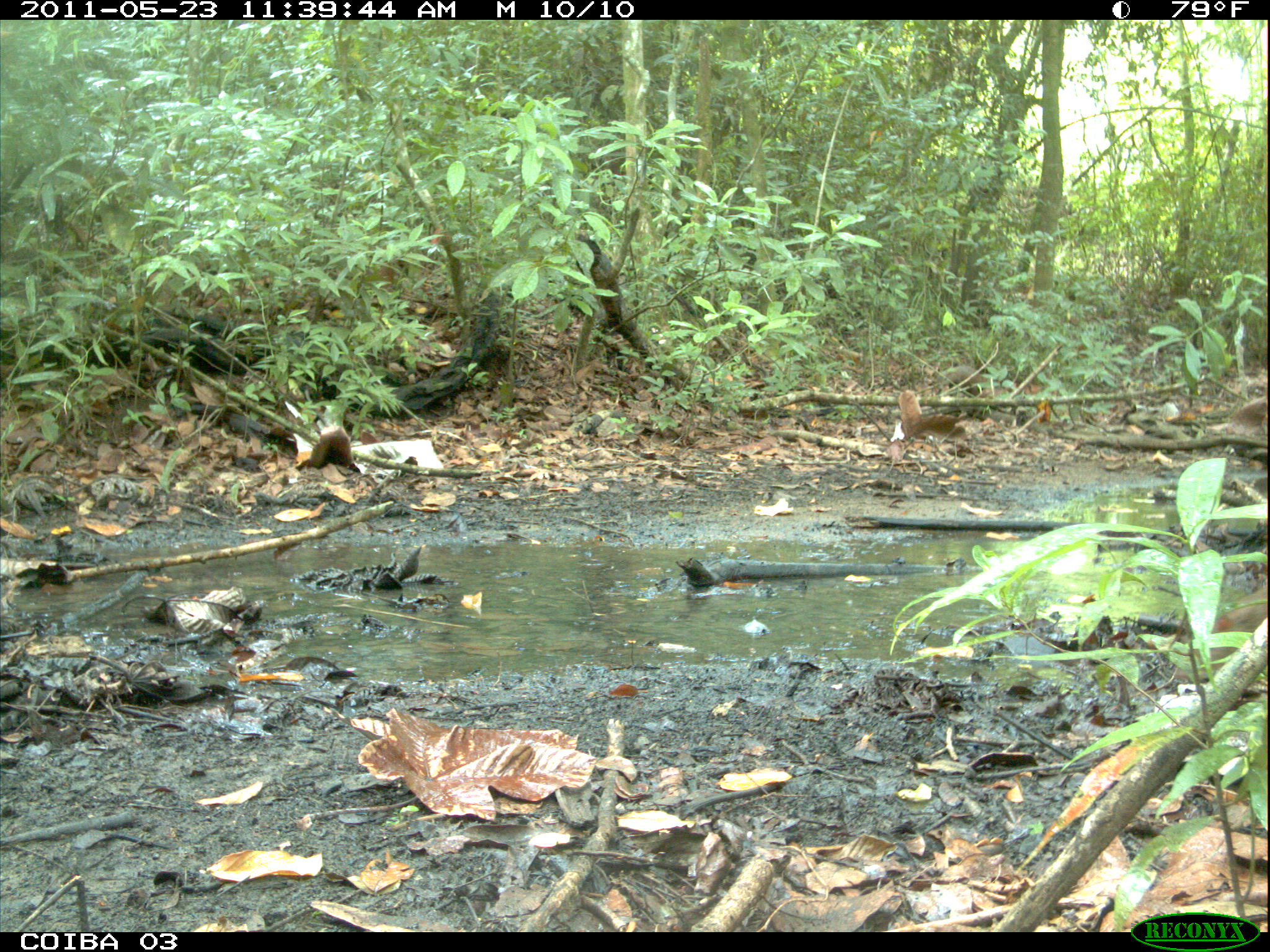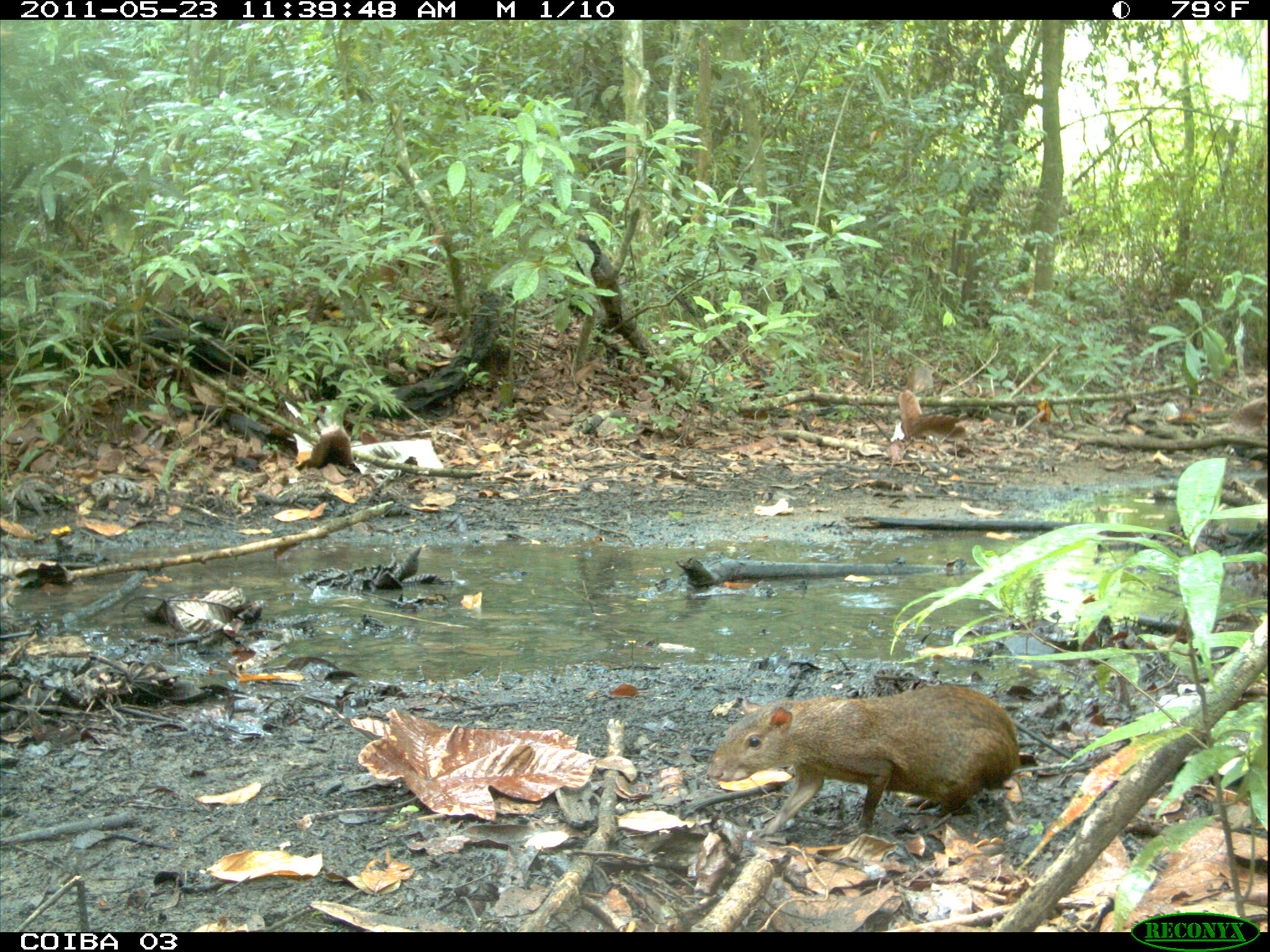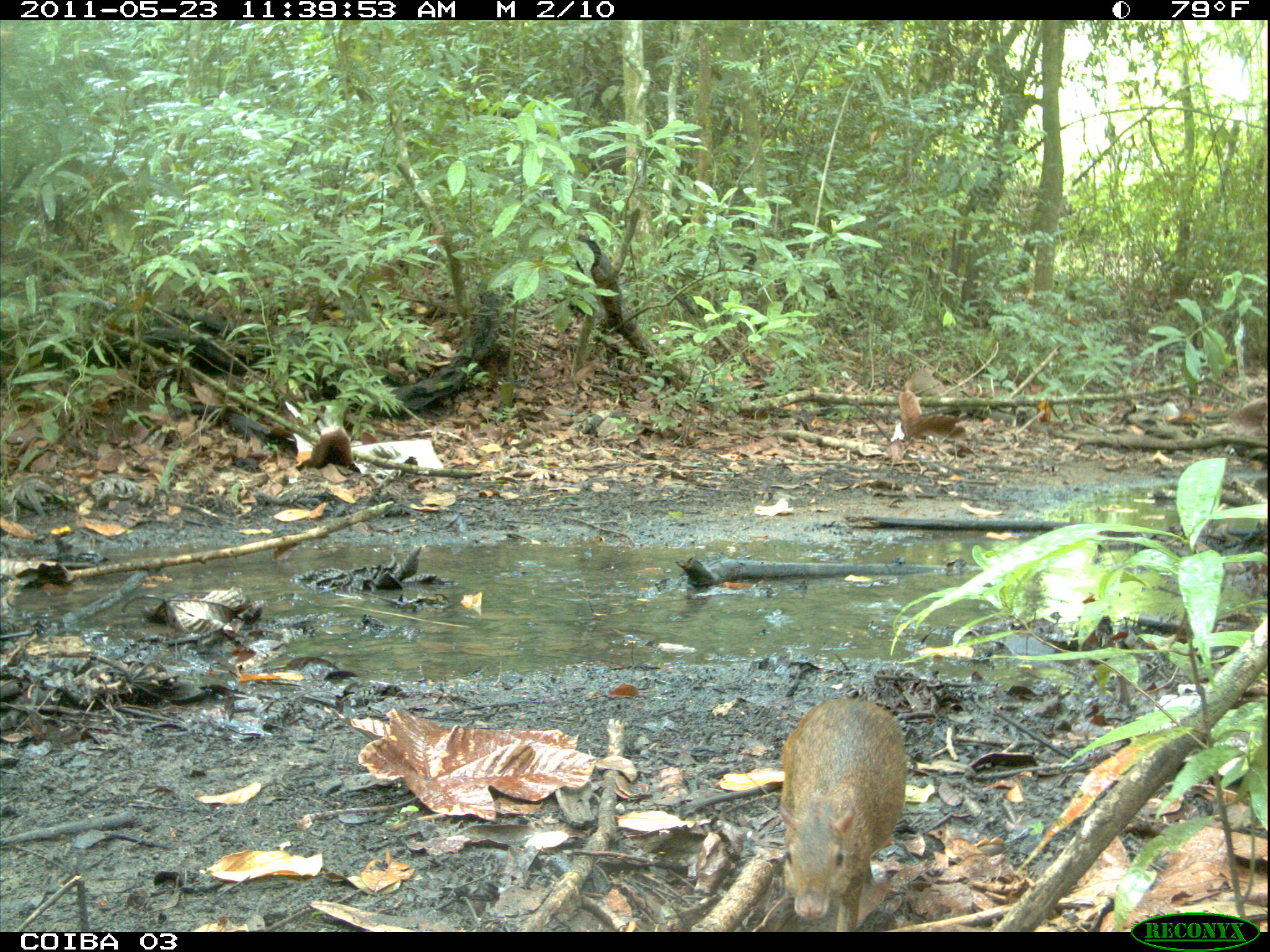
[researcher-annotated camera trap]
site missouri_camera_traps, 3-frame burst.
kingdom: Animalia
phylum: Chordata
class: Mammalia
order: Rodentia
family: Dasyproctidae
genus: Dasyprocta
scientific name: Dasyprocta coibae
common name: coiban agouti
Coiban agouti (Dasyprocta coibae). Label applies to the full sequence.